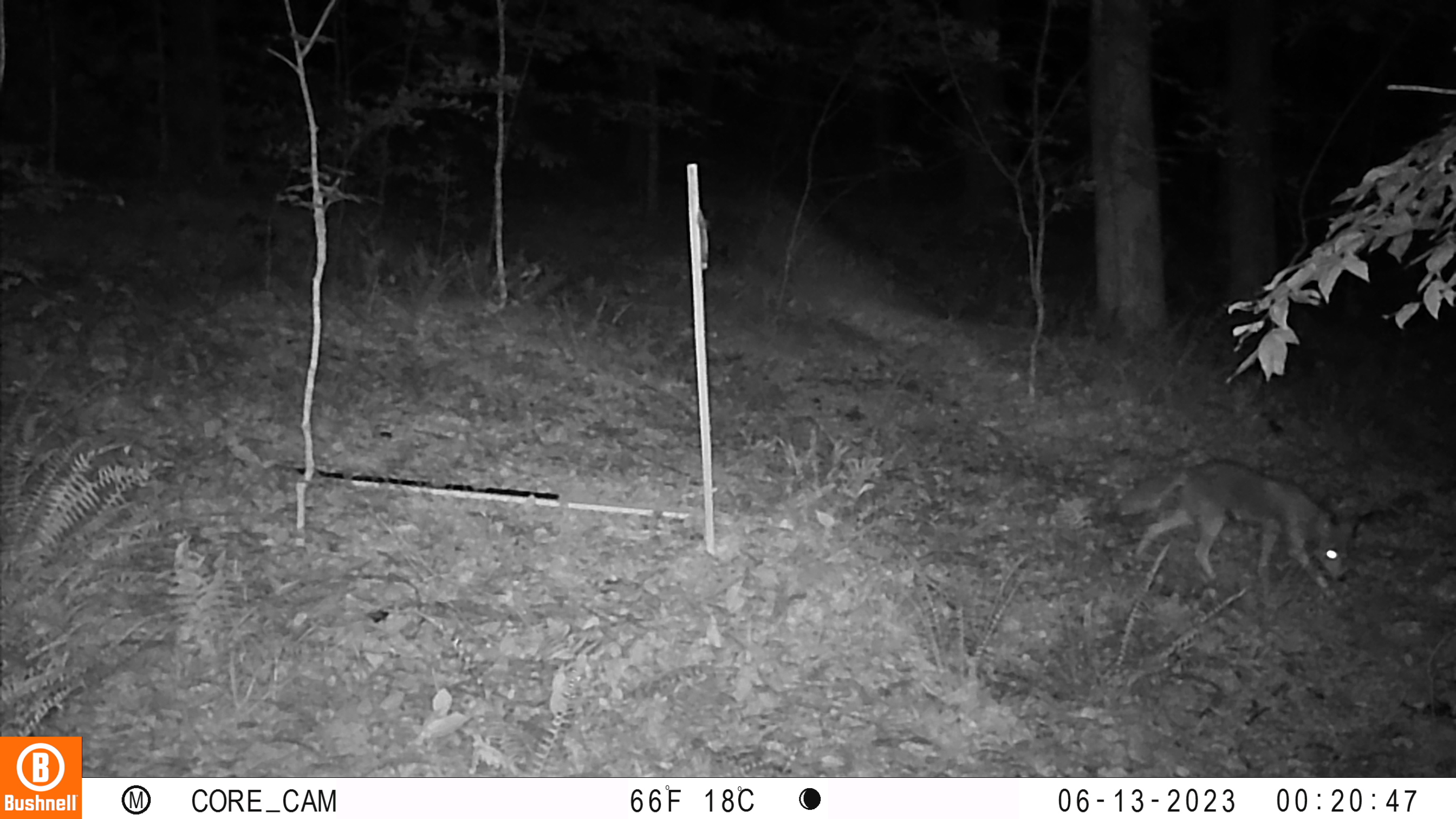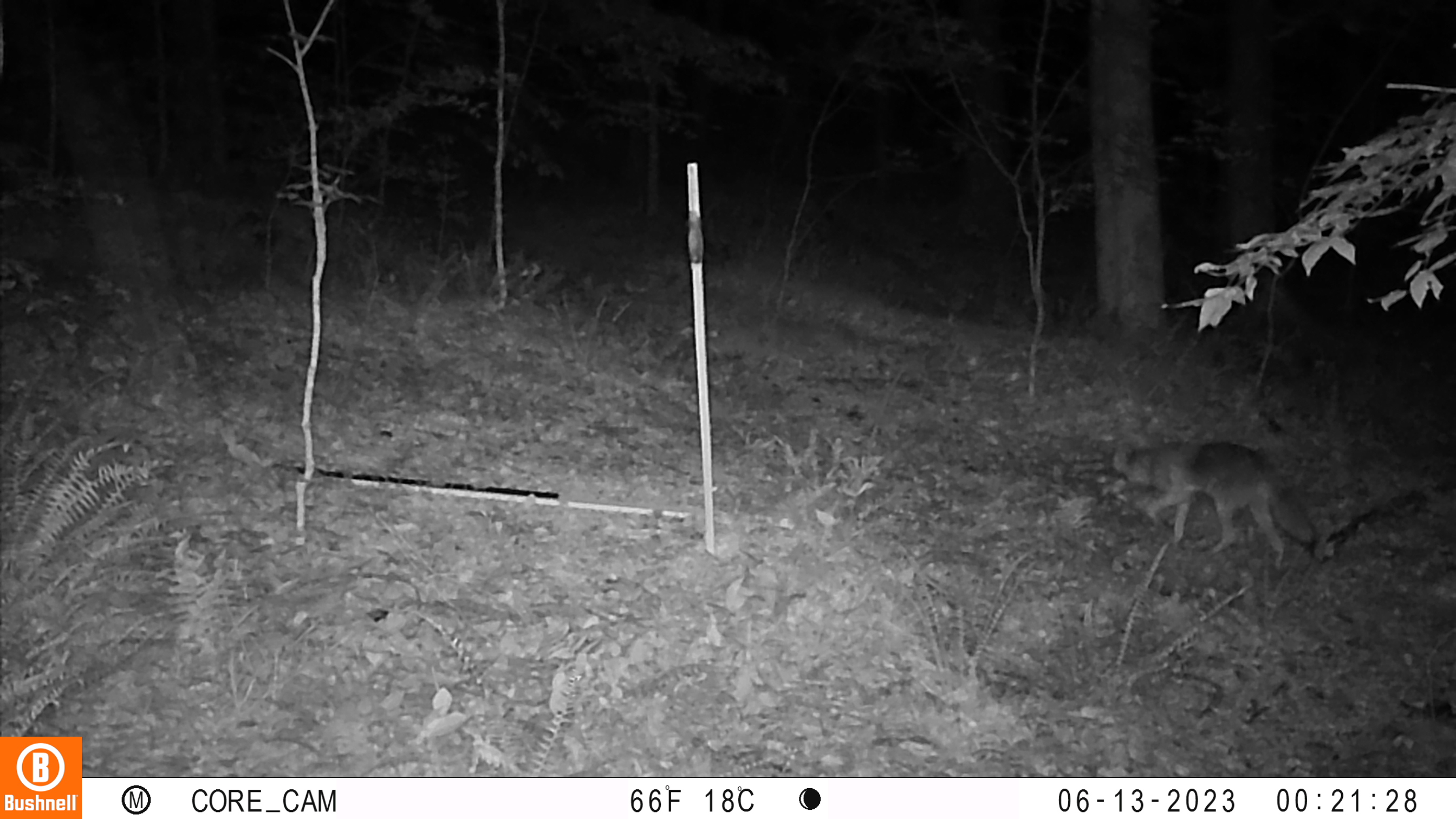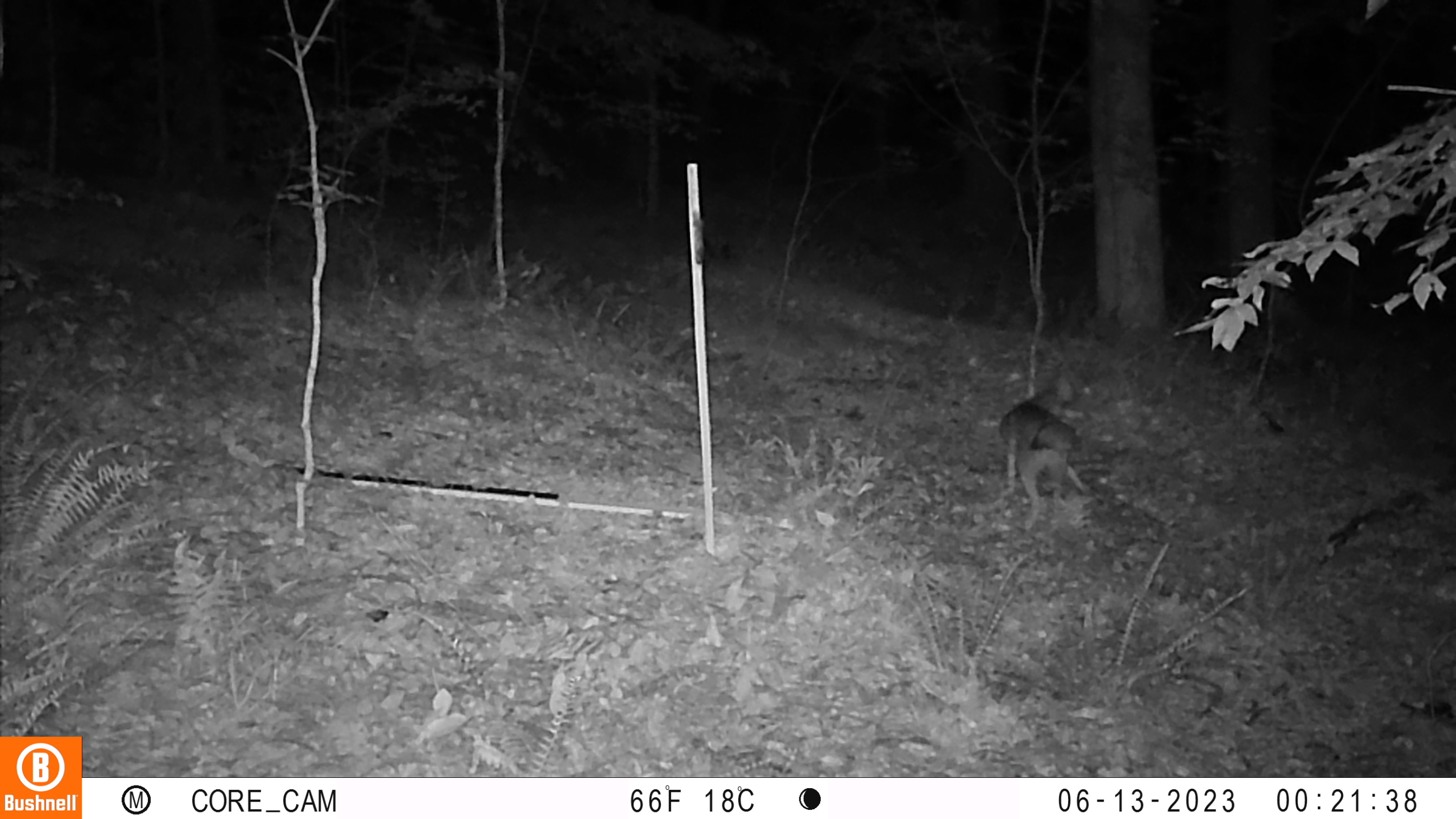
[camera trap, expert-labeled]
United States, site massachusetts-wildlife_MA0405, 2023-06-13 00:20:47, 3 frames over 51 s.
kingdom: Animalia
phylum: Chordata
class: Mammalia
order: Artiodactyla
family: Cervidae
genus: Odocoileus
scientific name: Odocoileus virginianus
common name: white-tailed deer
White-tailed deer (Odocoileus virginianus).